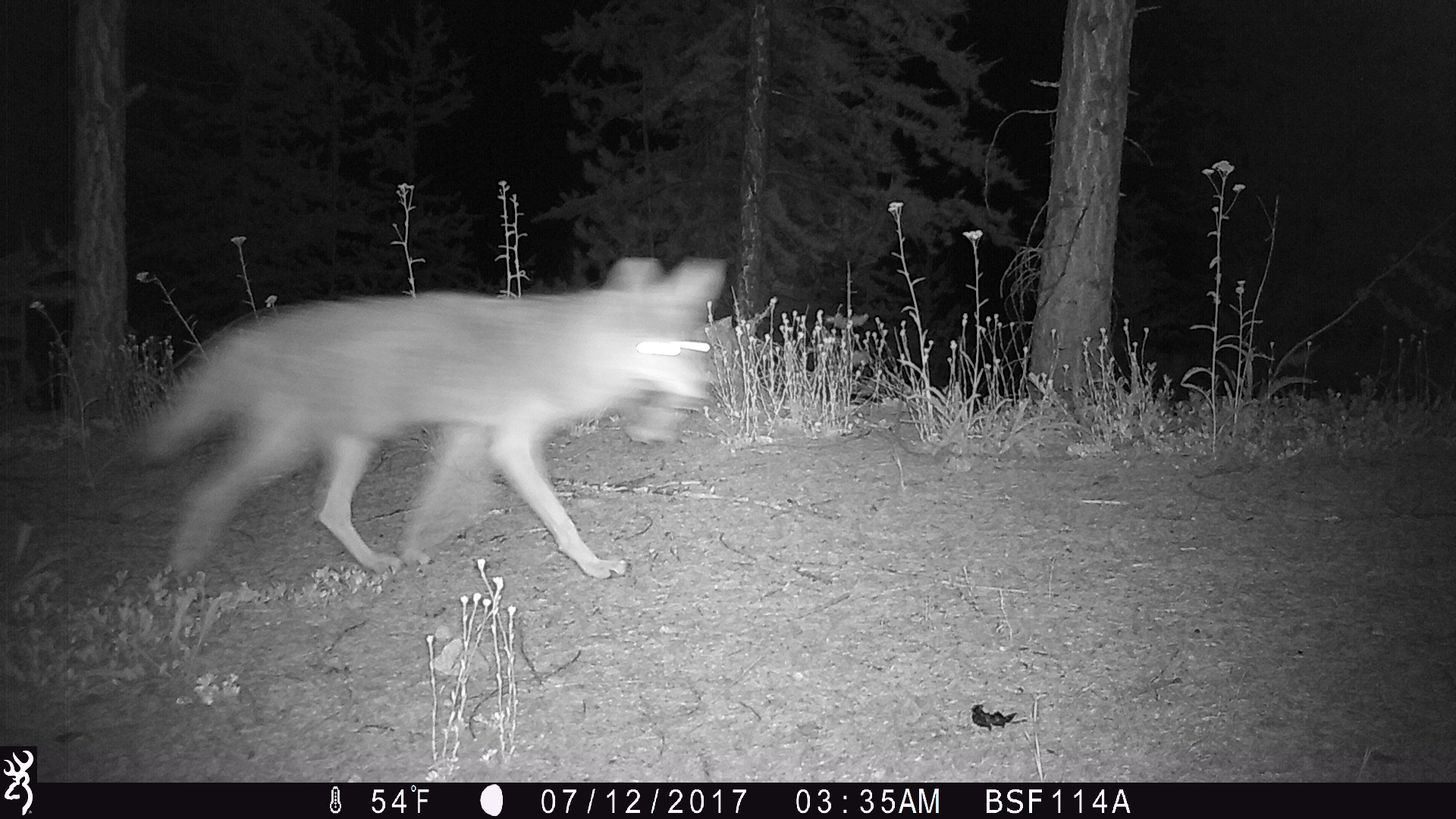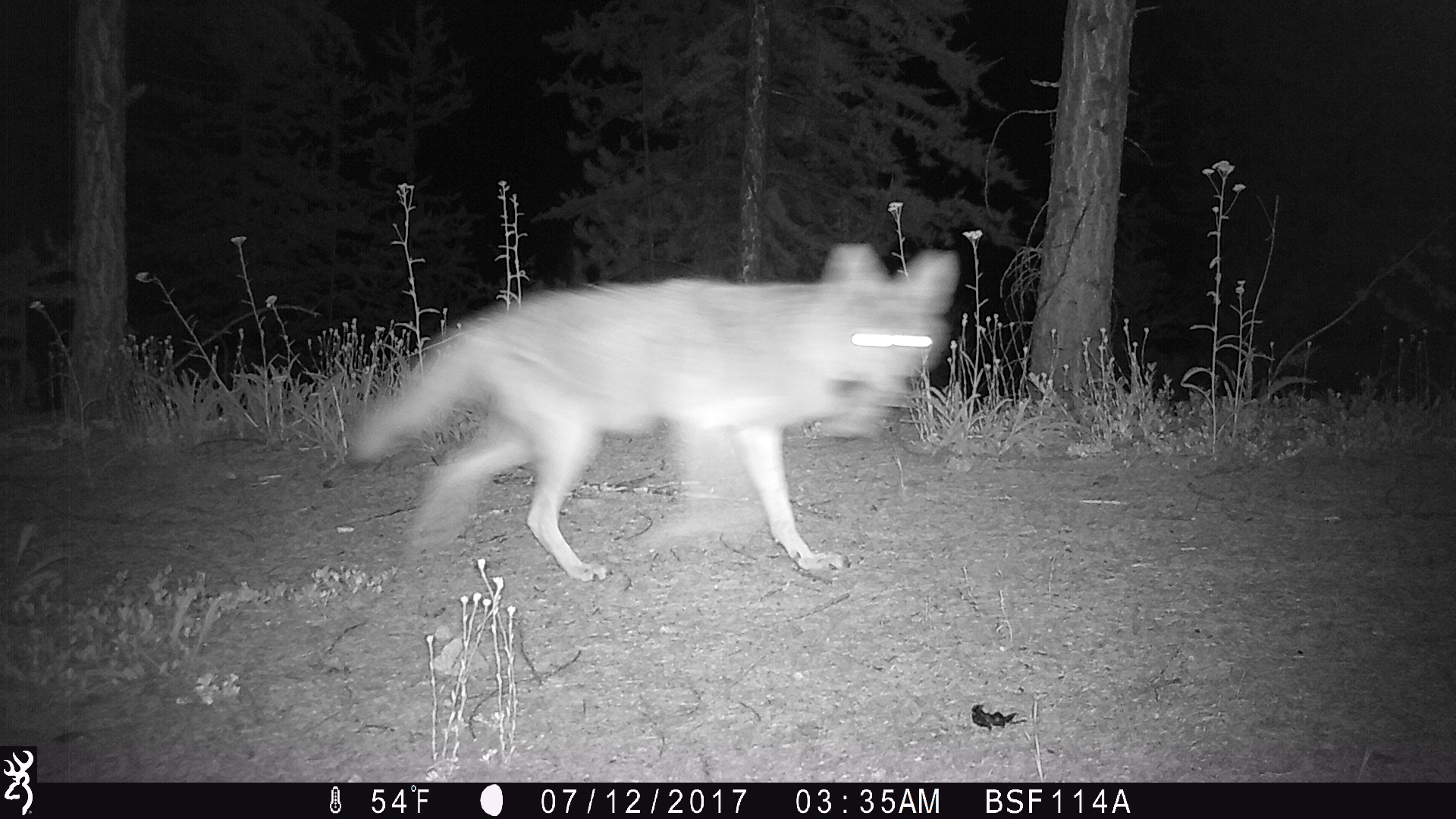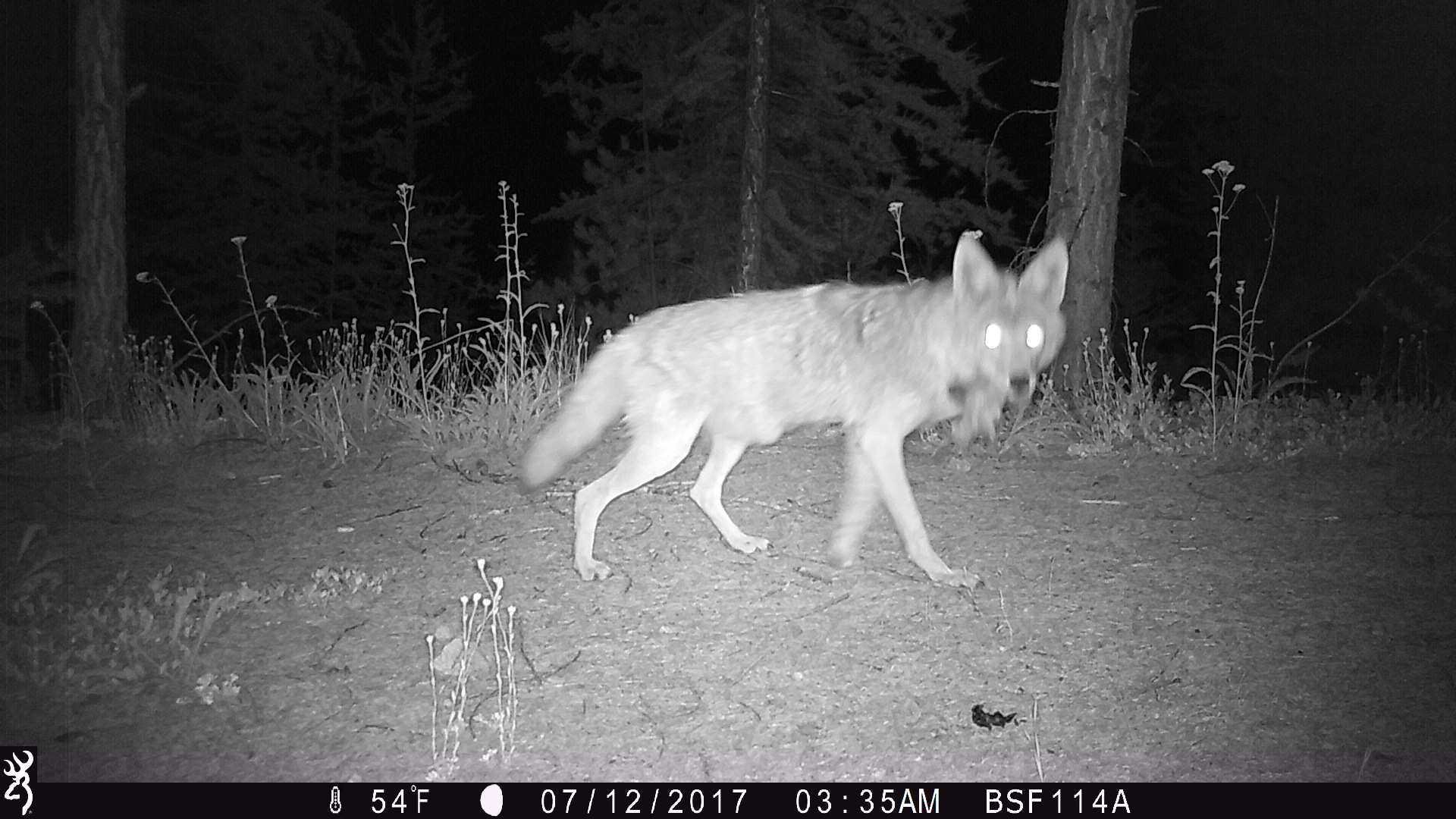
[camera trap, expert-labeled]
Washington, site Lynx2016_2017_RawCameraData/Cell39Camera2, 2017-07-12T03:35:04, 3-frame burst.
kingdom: Animalia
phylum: Chordata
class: Mammalia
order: Carnivora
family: Canidae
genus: Canis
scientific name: Canis latrans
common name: coyote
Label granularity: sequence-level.